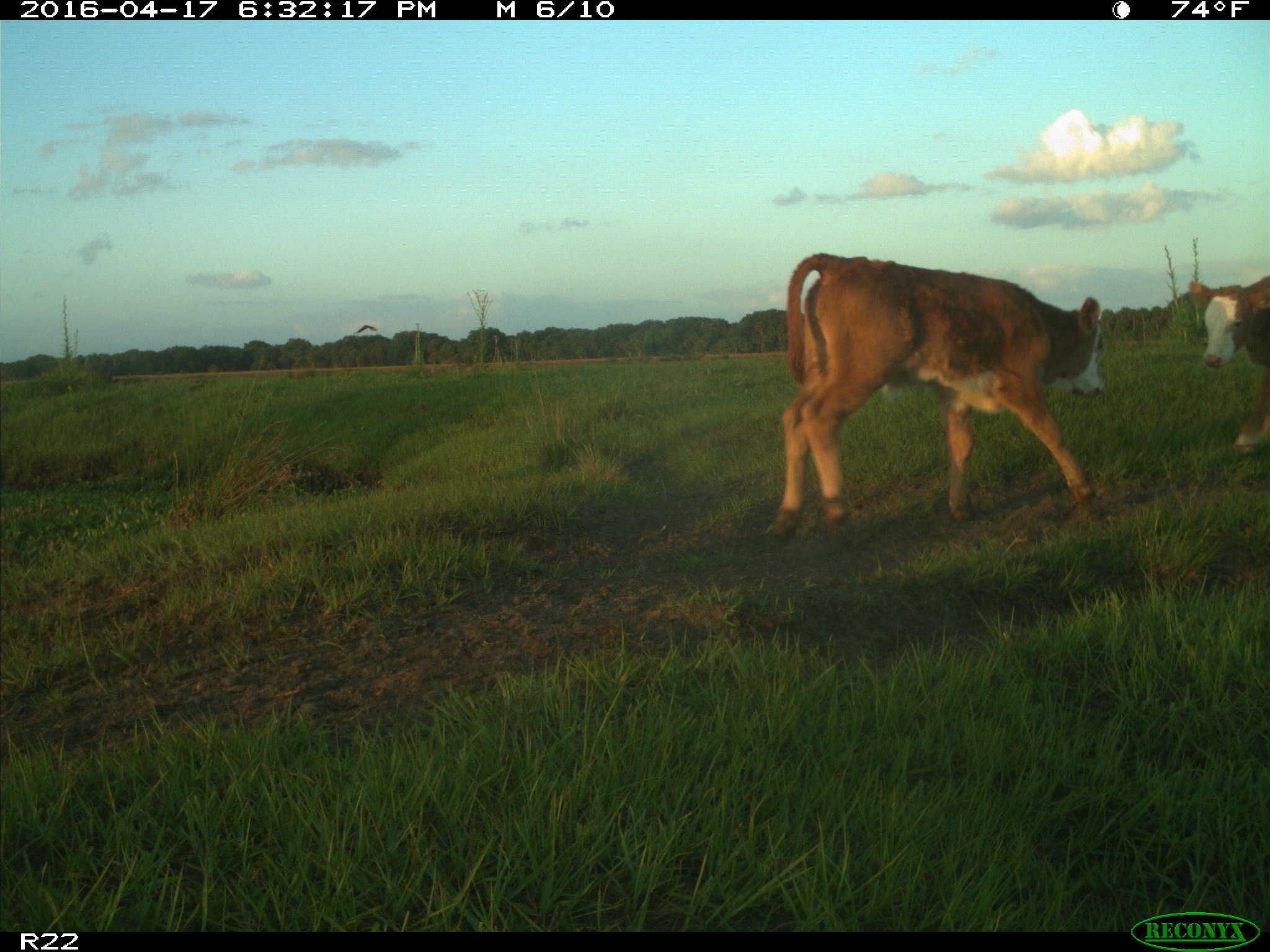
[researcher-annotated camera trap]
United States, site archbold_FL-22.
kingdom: Animalia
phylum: Chordata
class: Mammalia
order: Artiodactyla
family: Bovidae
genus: Bos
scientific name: Bos taurus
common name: domestic cow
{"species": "Bos taurus (domestic cow)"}